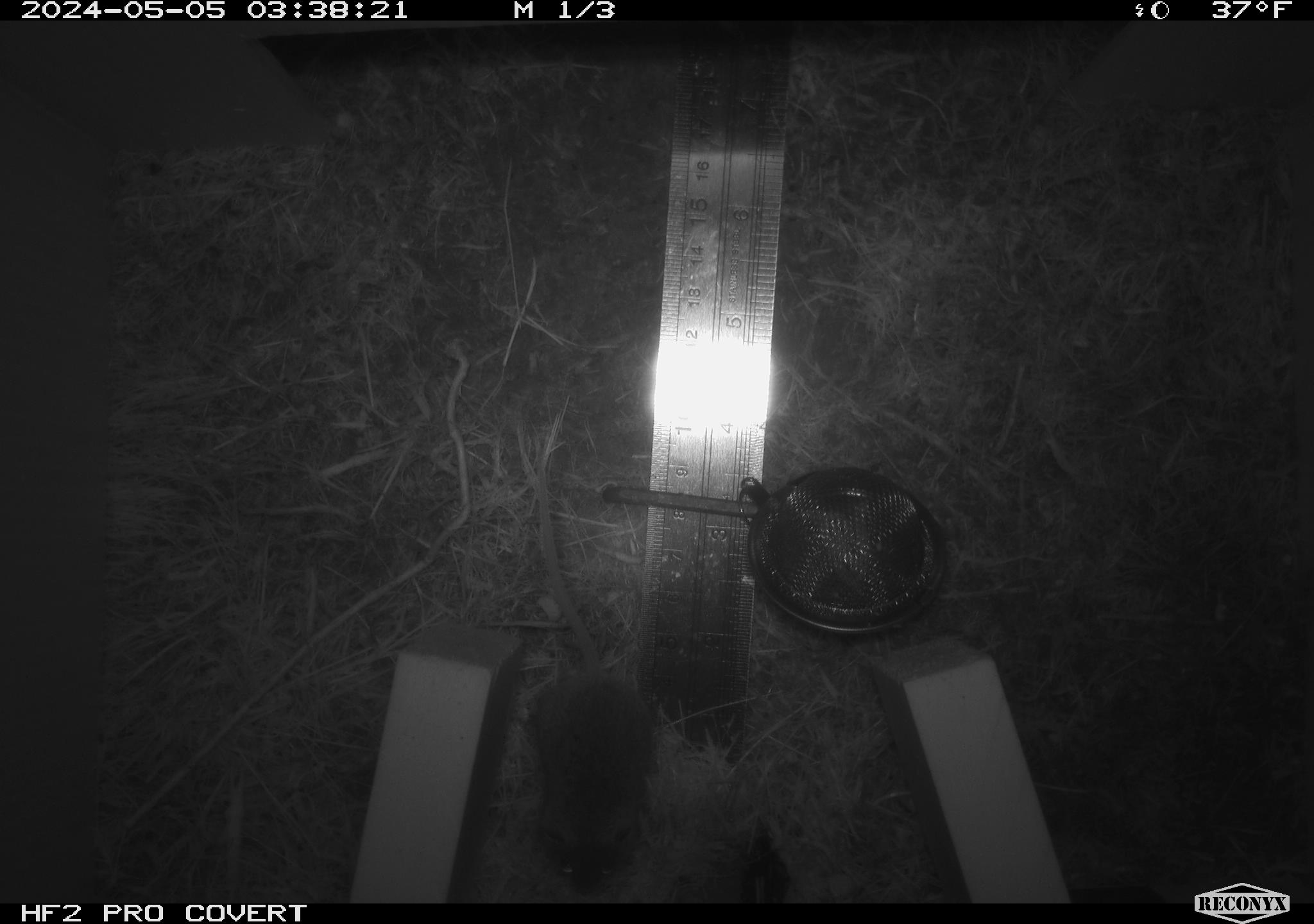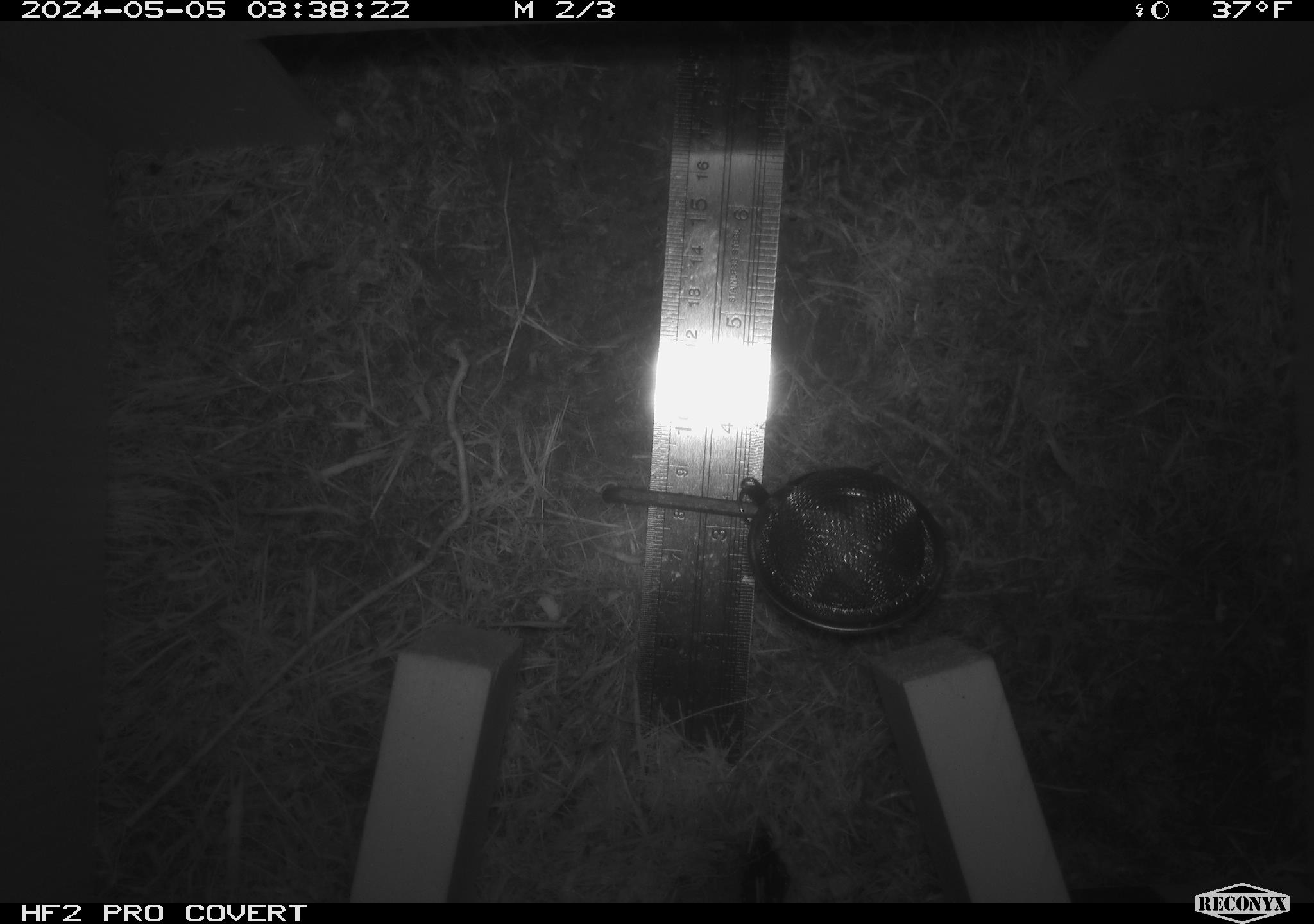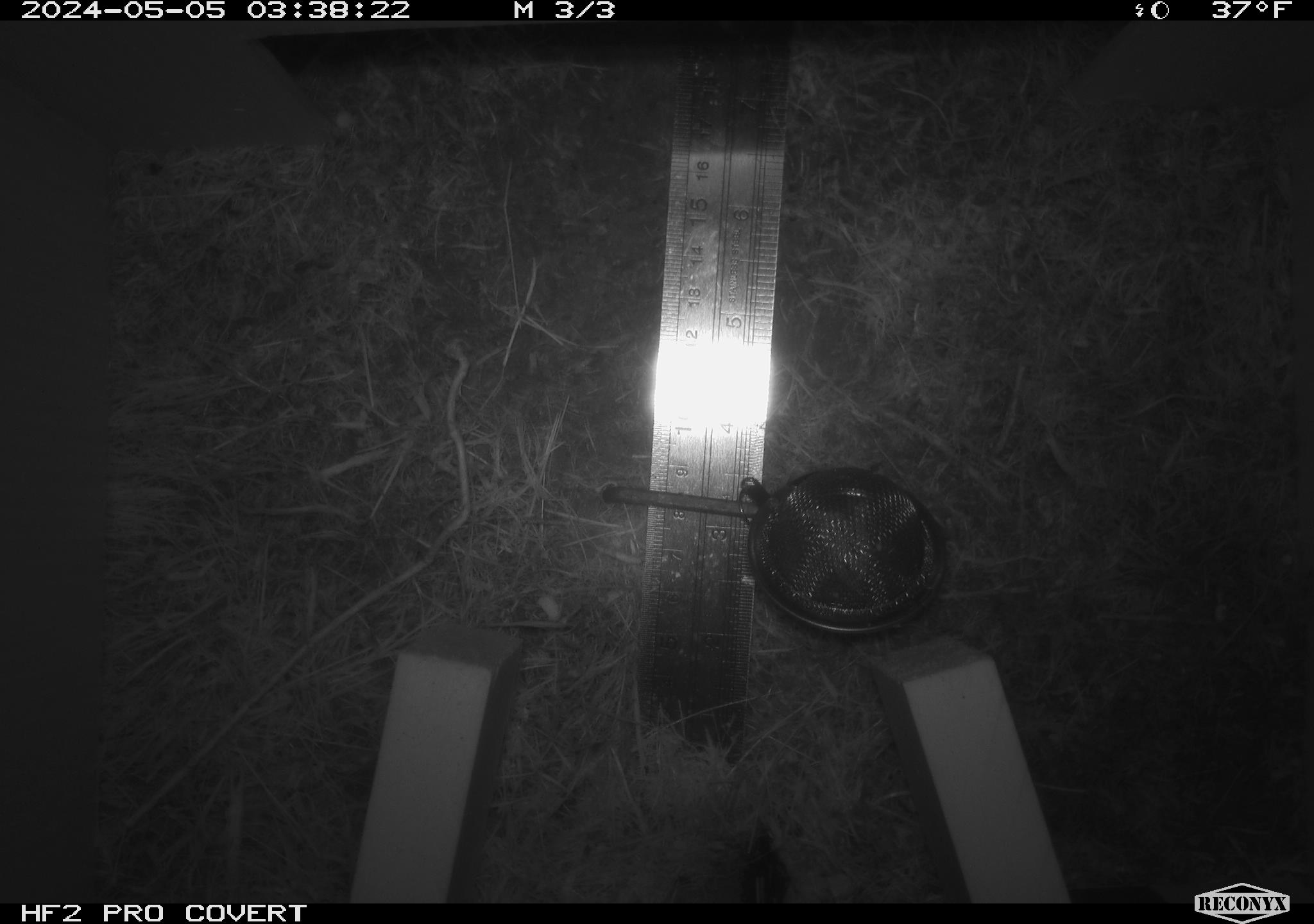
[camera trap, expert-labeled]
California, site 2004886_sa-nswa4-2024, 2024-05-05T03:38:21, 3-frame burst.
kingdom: Animalia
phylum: Chordata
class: Mammalia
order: Rodentia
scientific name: Rodentia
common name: mouse species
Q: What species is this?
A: Mouse species (Rodentia).